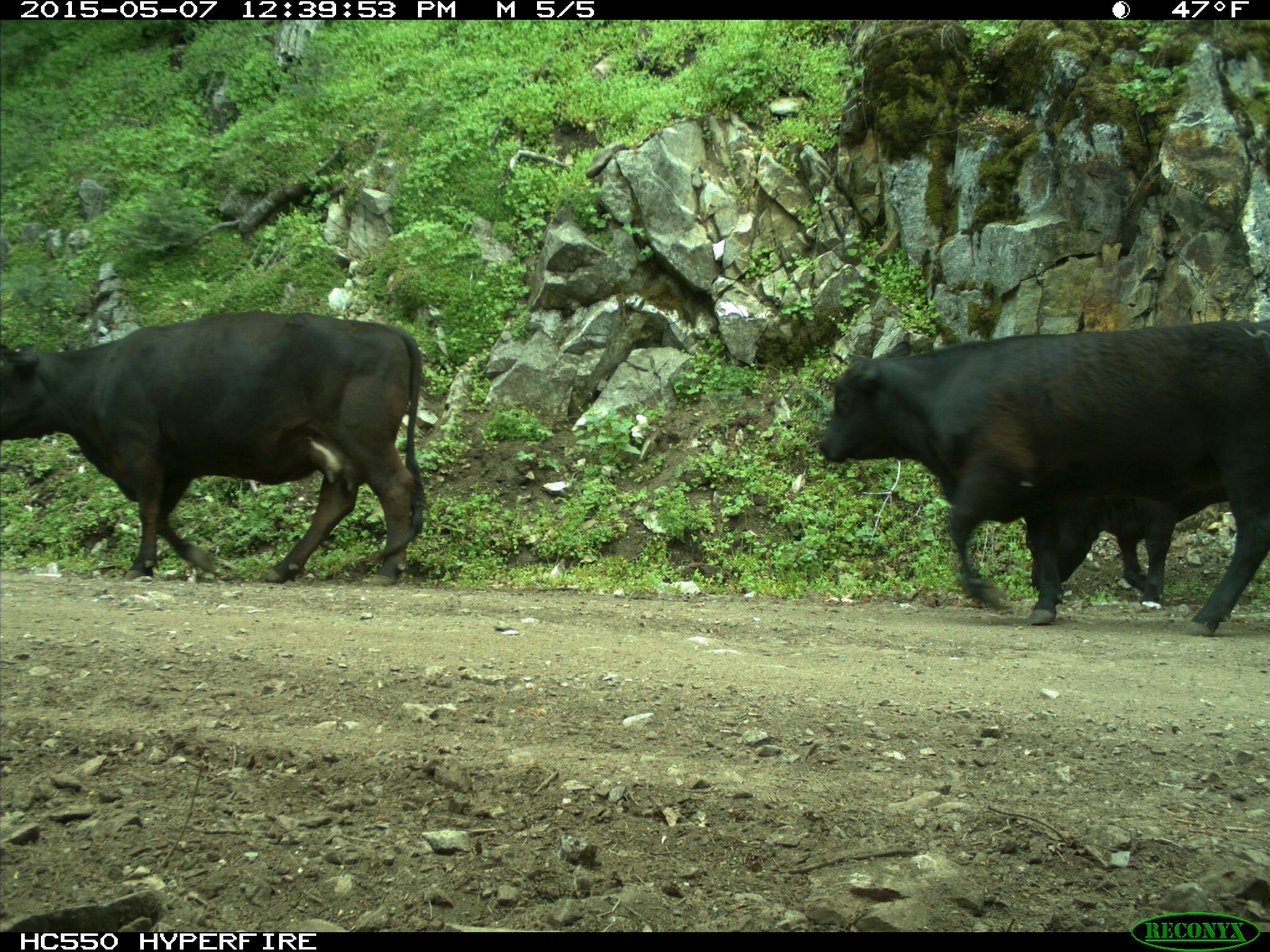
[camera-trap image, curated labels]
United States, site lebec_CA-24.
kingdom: Animalia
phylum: Chordata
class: Mammalia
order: Artiodactyla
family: Bovidae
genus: Bos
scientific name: Bos taurus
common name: domestic cow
Bos taurus (domestic cow).